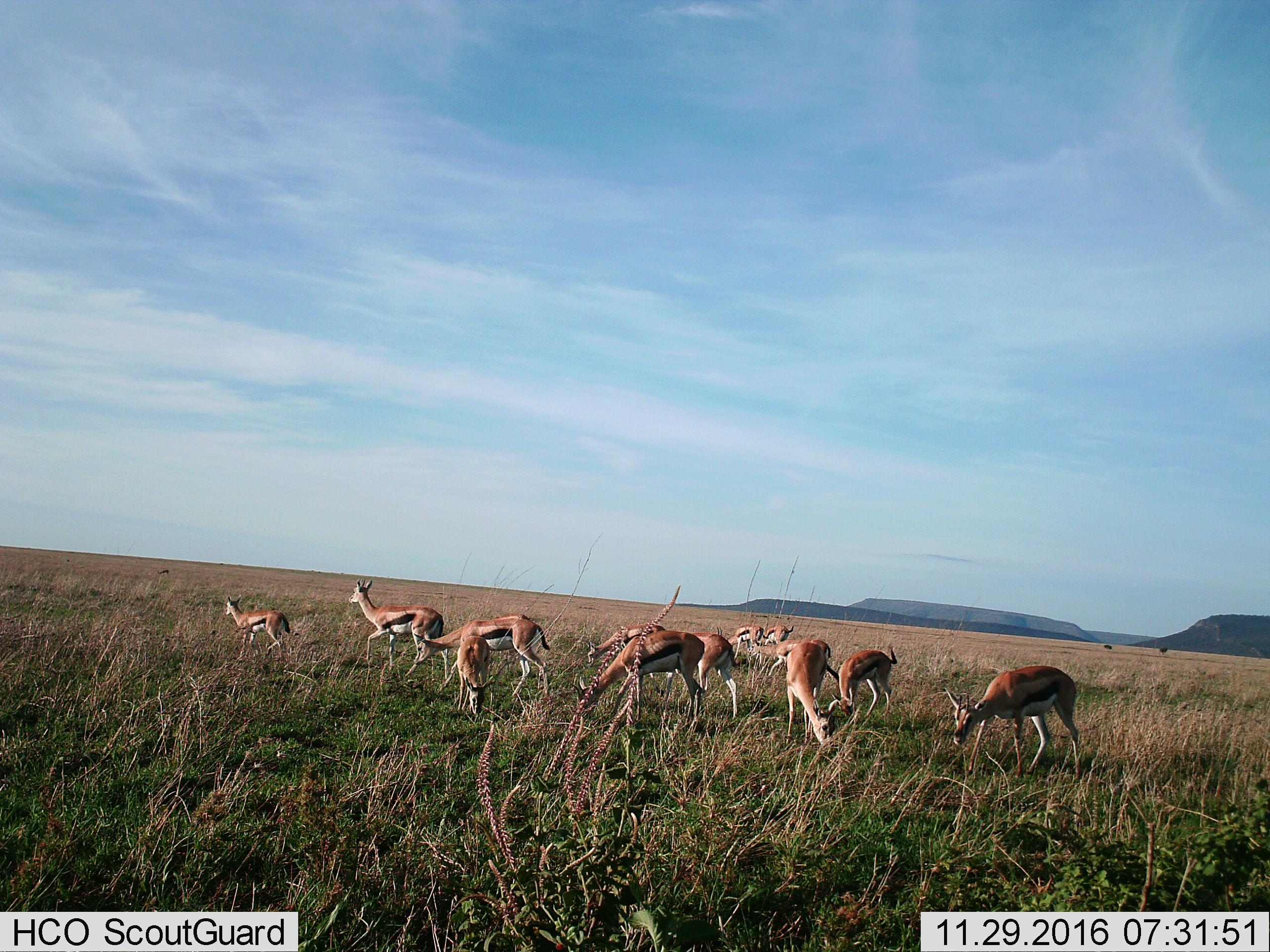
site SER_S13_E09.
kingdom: Animalia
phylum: Chordata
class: Mammalia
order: Artiodactyla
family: Bovidae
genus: Eudorcas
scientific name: Eudorcas thomsonii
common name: thomson's gazelle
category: gazellethomsons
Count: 11-50.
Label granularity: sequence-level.